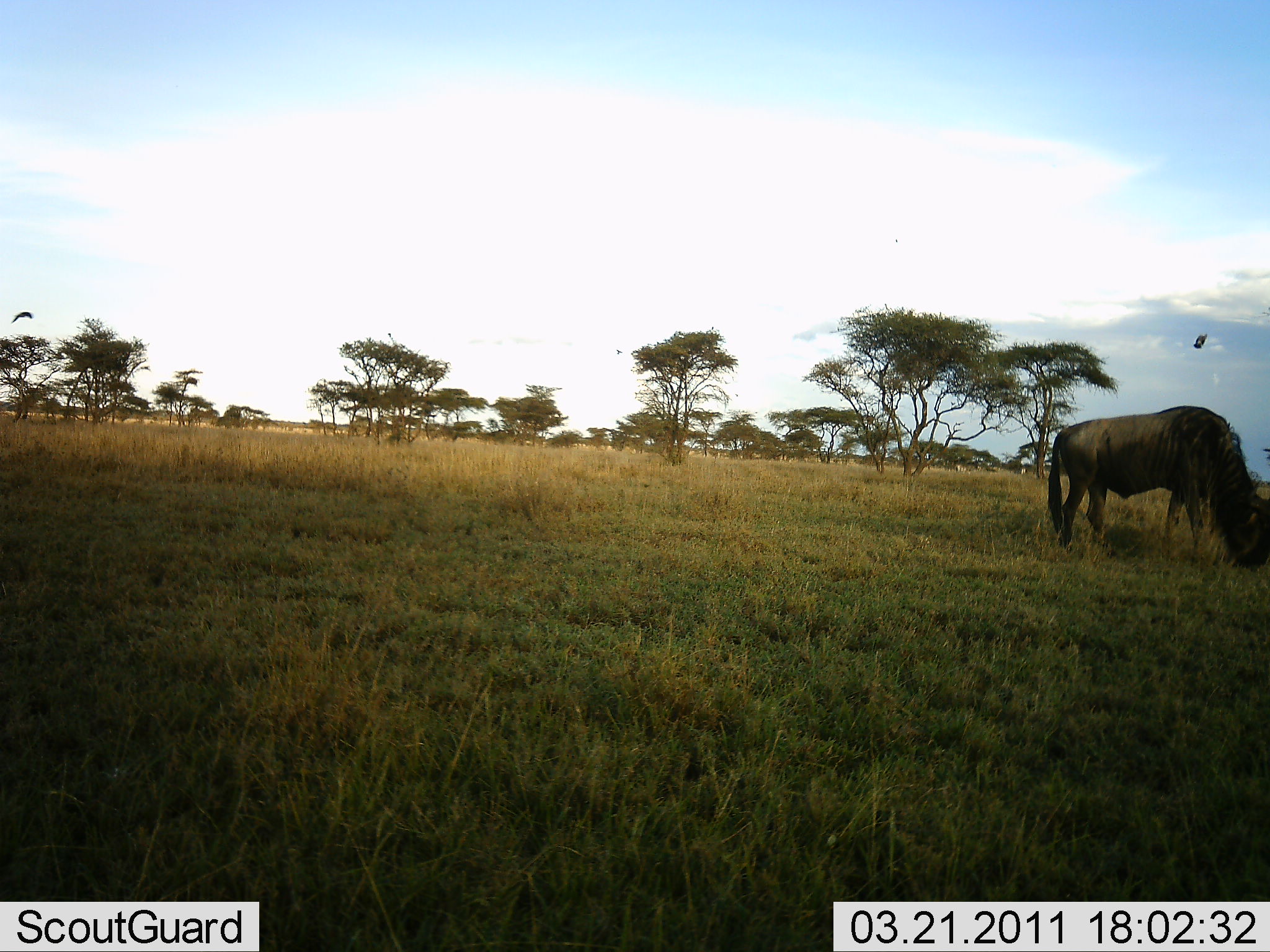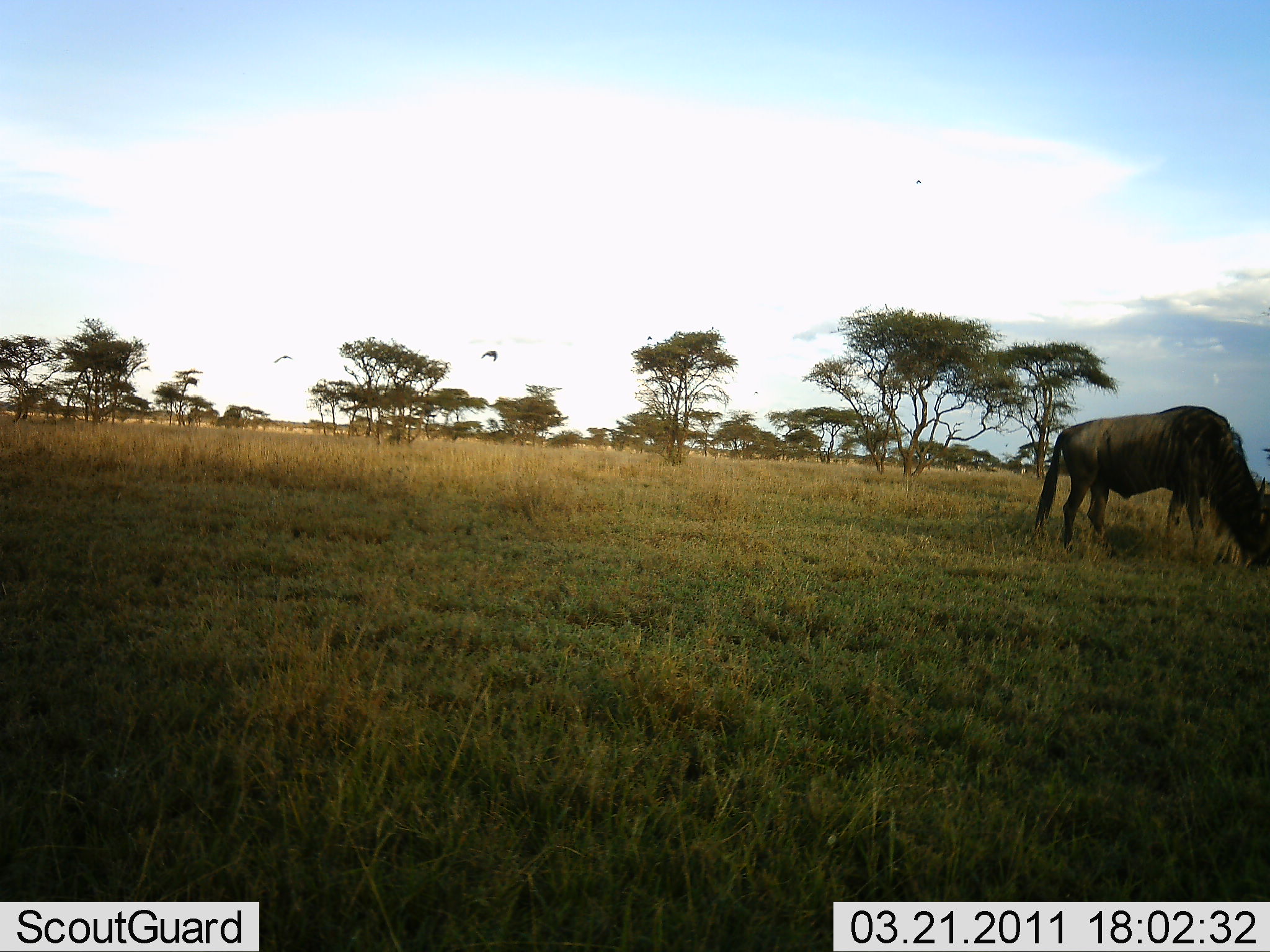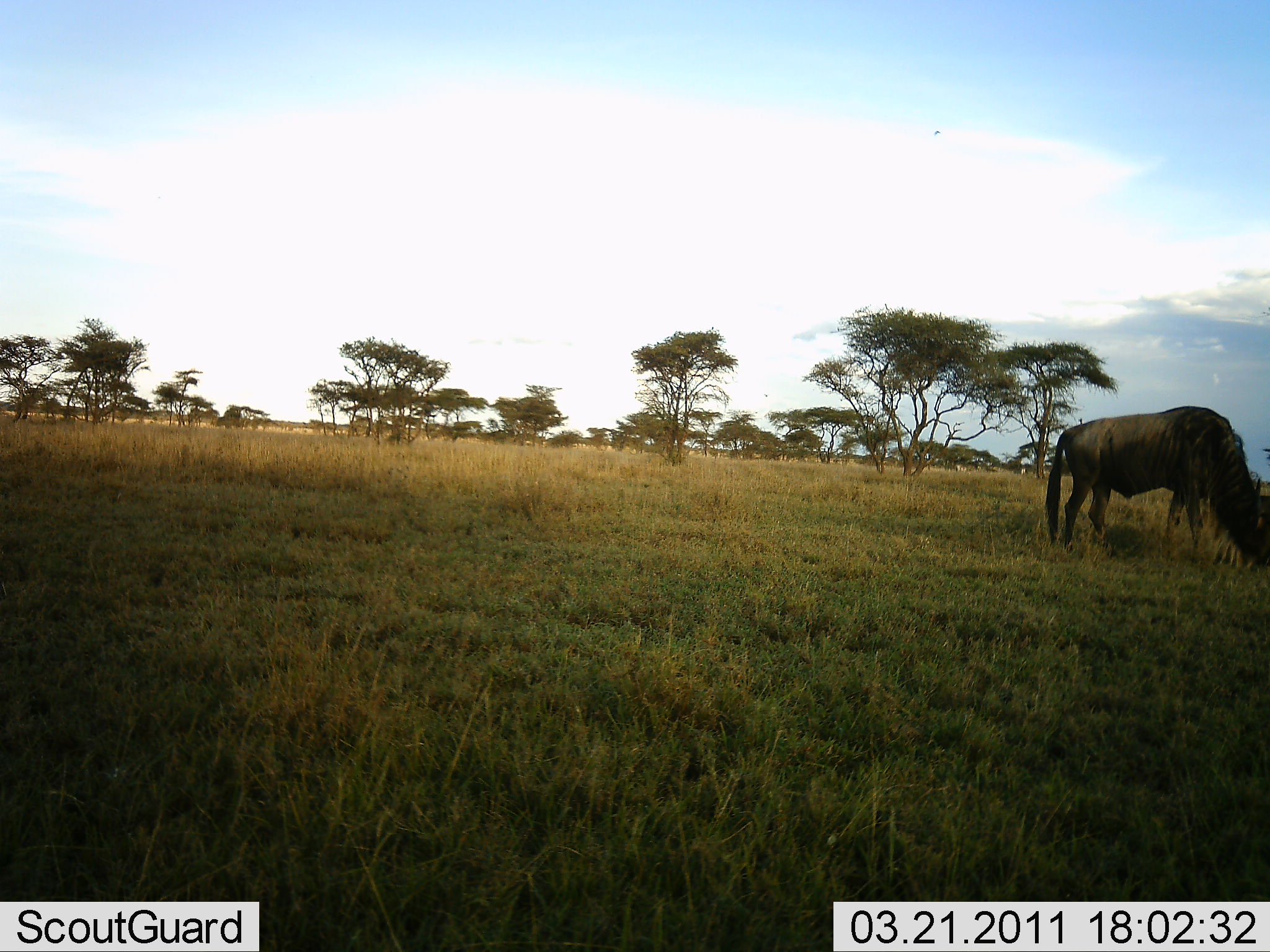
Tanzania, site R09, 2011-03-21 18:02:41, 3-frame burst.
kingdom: Animalia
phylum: Chordata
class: Mammalia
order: Artiodactyla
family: Bovidae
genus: Connochaetes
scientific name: Connochaetes taurinus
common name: blue wildebeest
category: wildebeest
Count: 1.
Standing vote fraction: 13%.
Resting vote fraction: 0%.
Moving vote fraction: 0%.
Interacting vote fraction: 0%.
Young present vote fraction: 0%.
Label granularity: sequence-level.